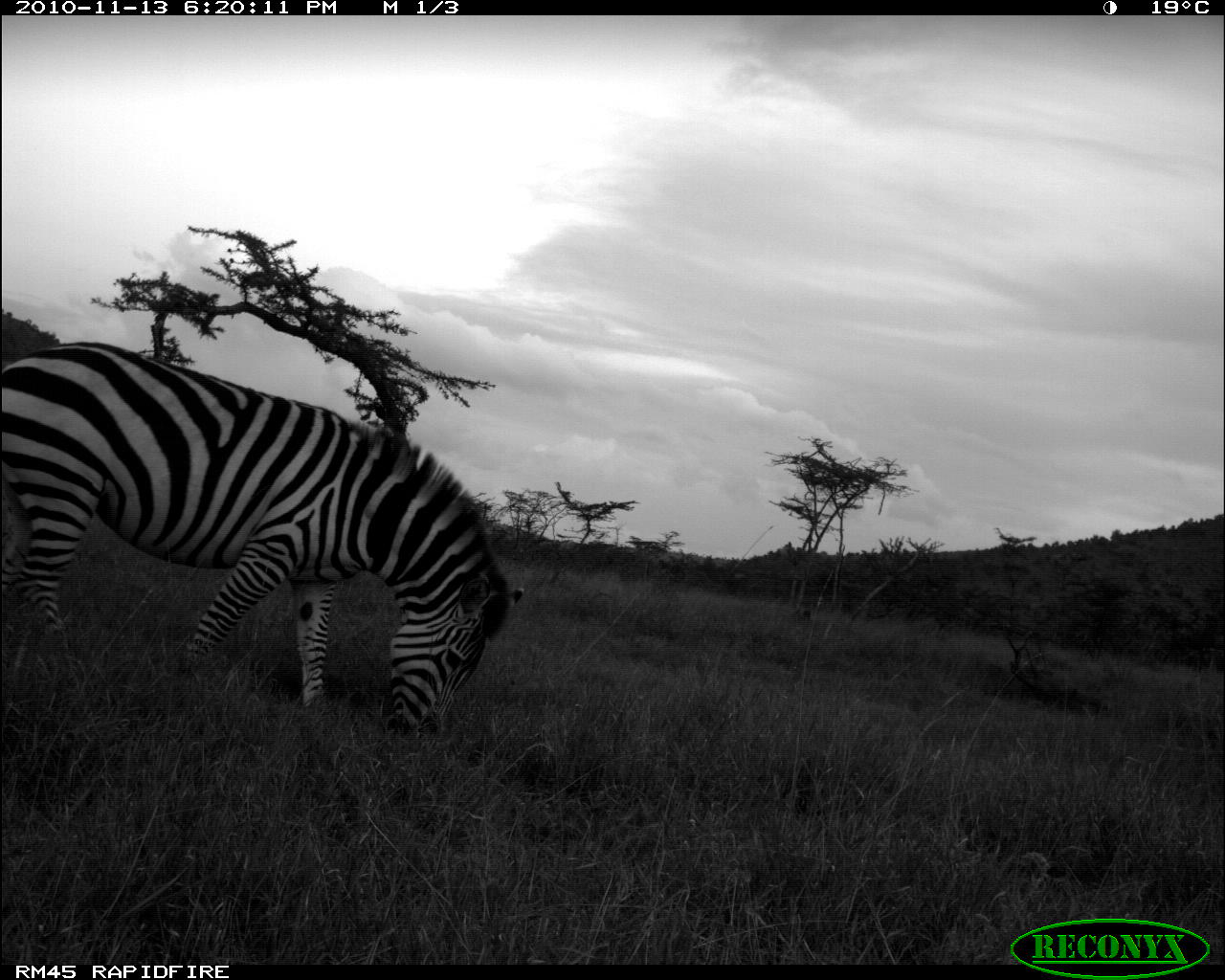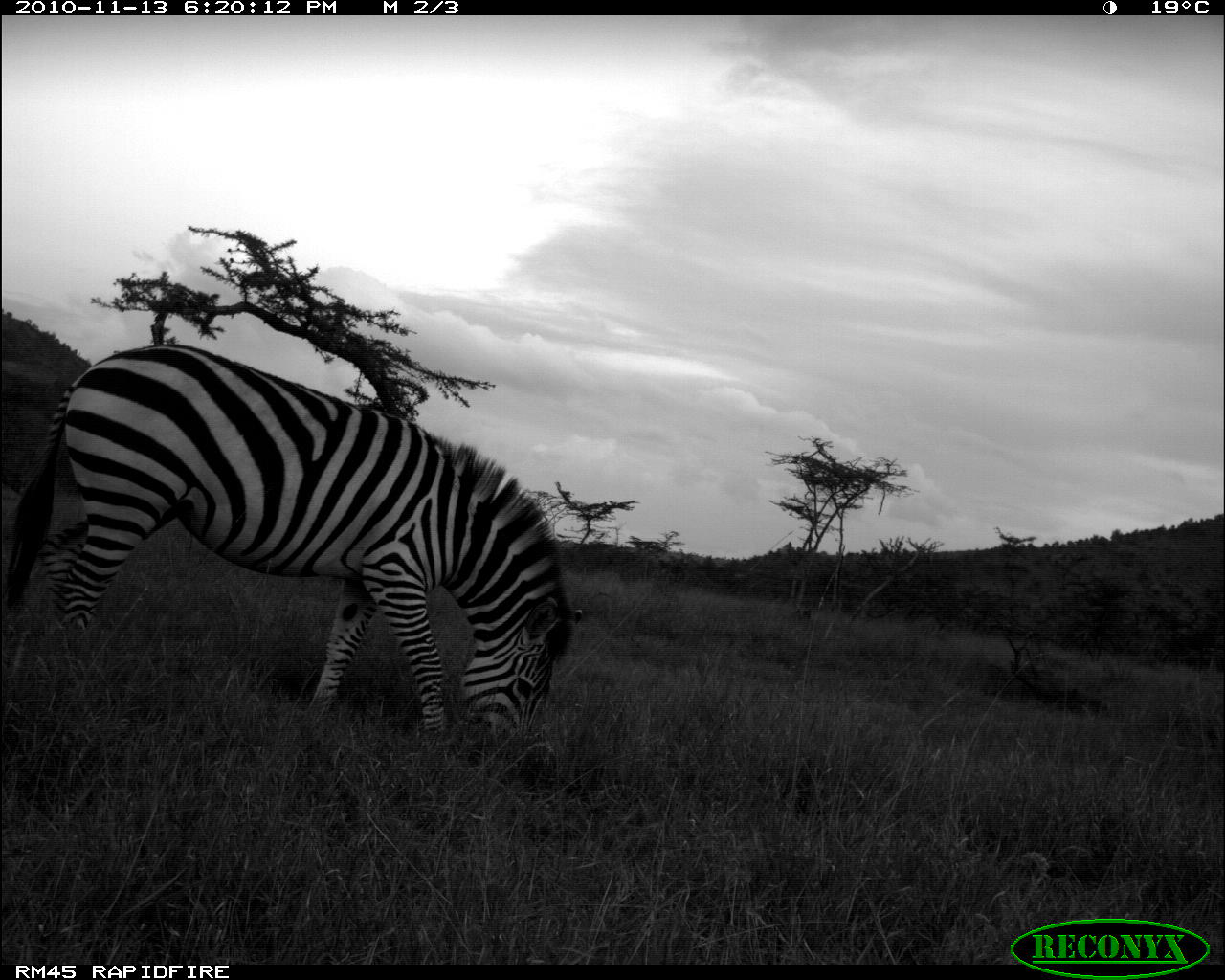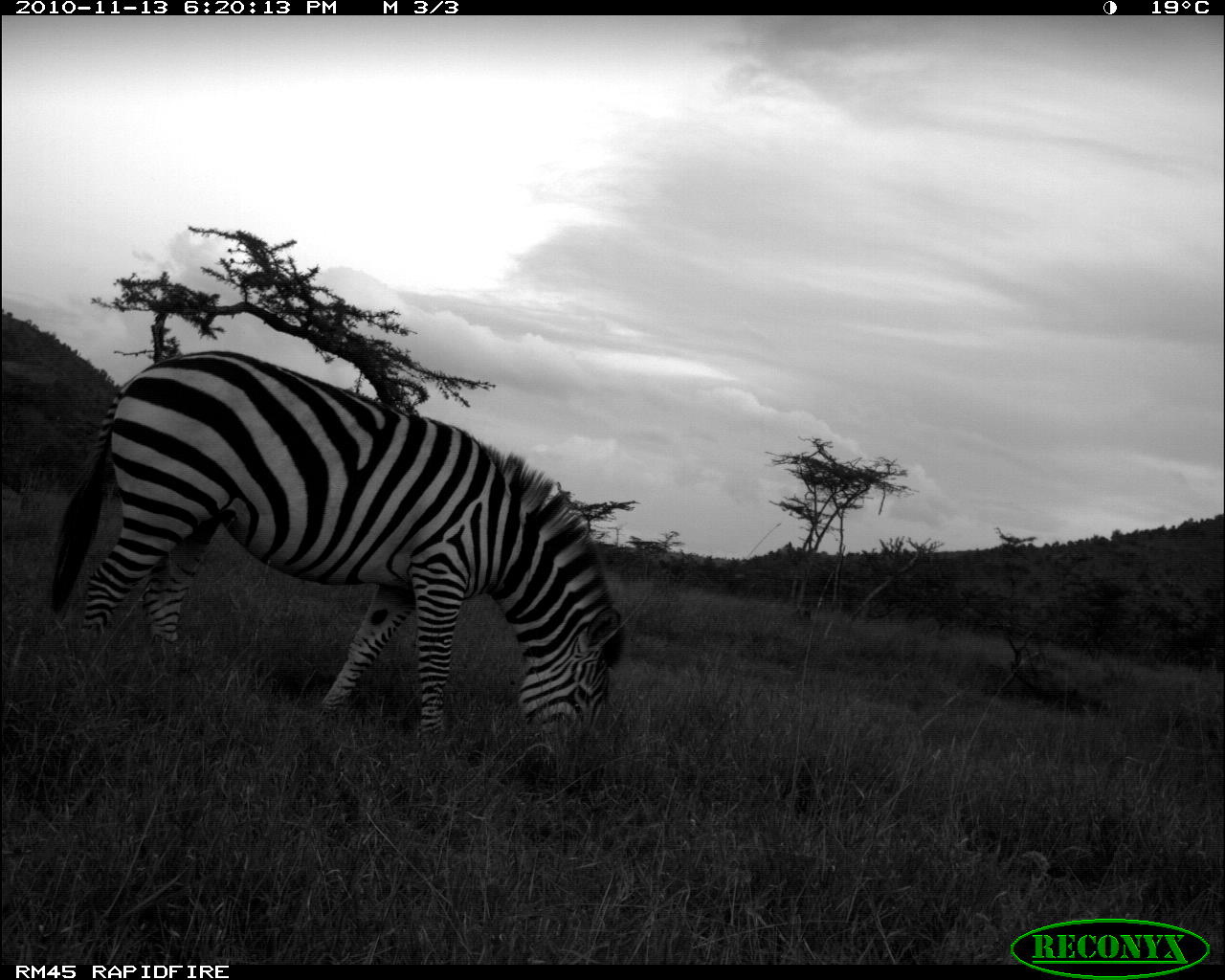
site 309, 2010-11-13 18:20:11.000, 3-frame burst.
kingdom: Animalia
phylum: Chordata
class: Mammalia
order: Perissodactyla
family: Equidae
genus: Equus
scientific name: Equus quagga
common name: plains zebra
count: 1